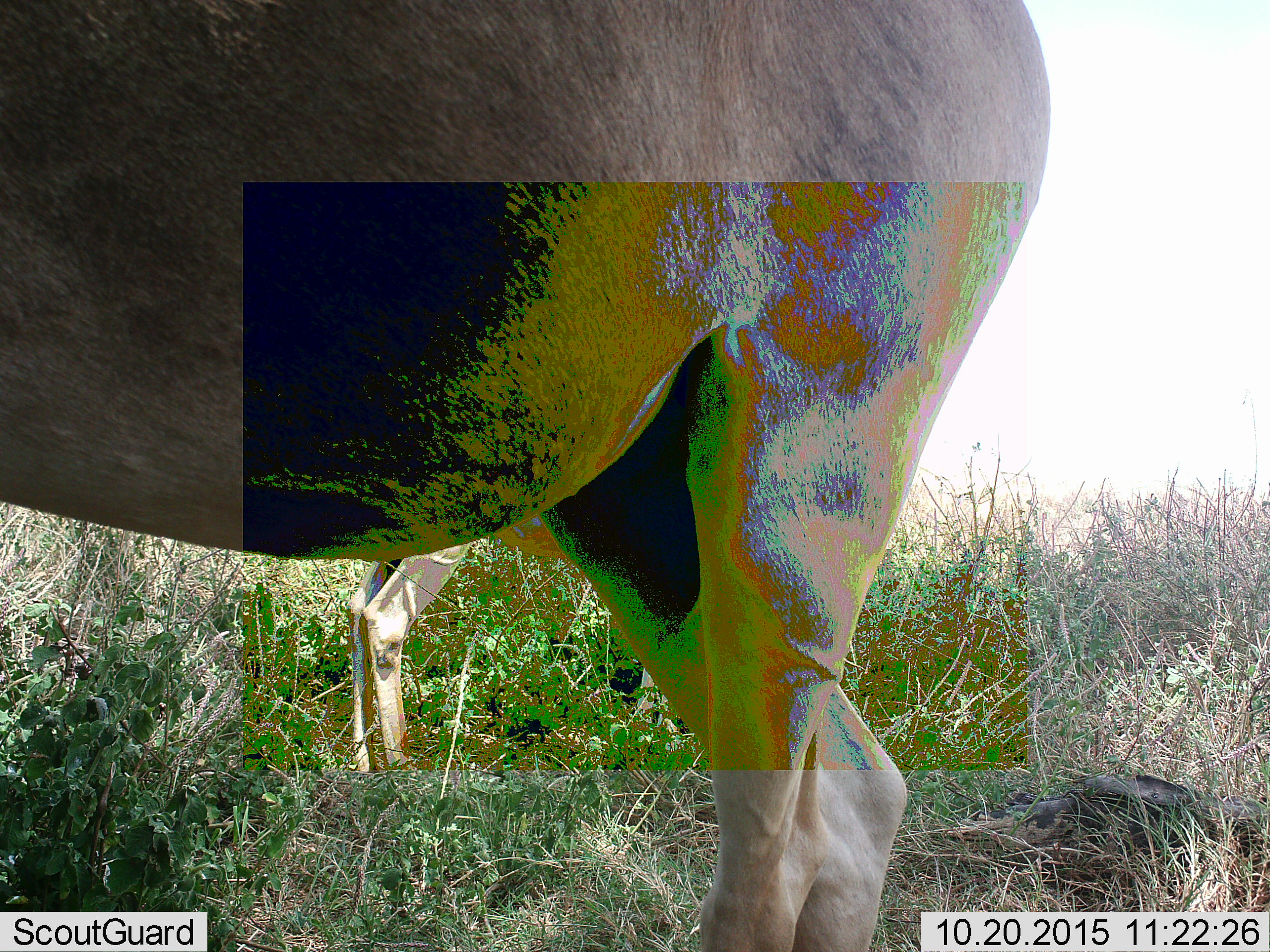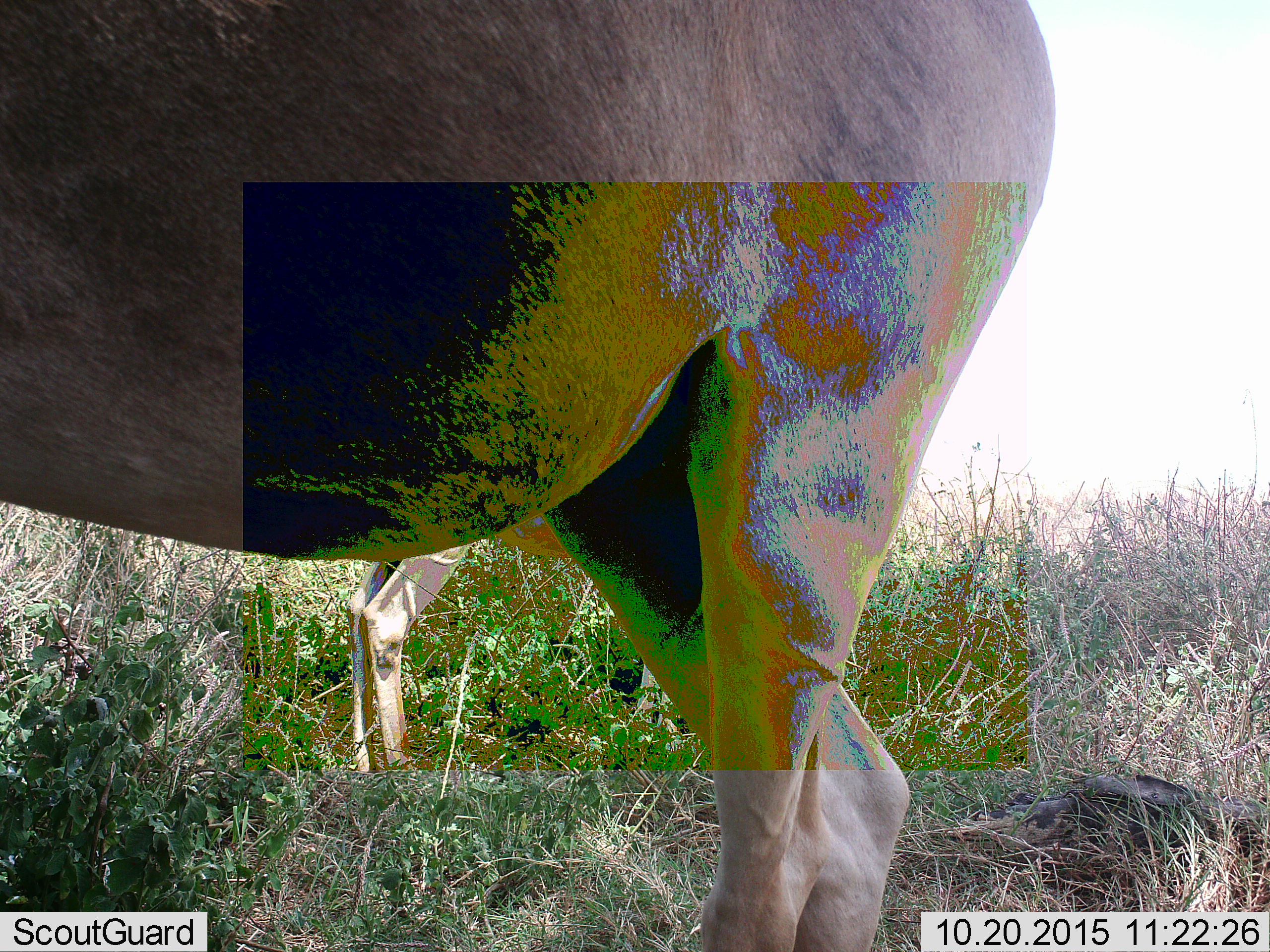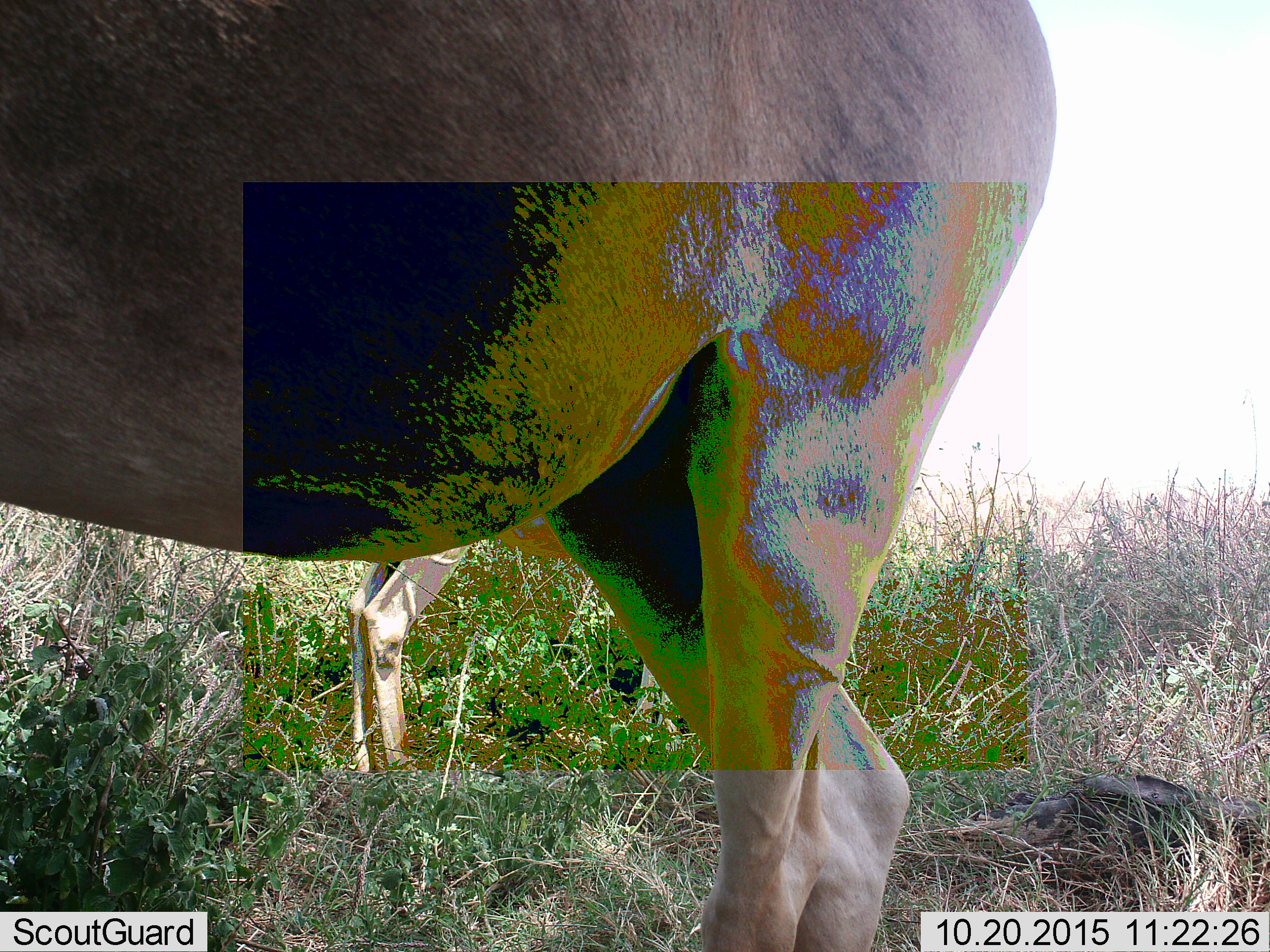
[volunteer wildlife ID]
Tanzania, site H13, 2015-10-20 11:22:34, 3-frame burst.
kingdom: Animalia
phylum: Chordata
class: Mammalia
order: Artiodactyla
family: Bovidae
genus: Alcelaphus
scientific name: Alcelaphus buselaphus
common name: hartebeest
Hartebeest (Alcelaphus buselaphus), count 2. Behavior (volunteer vote fractions): standing 100%, resting 0%, moving 0%, interacting 0%. Young present (vote fraction): 67%. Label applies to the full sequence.